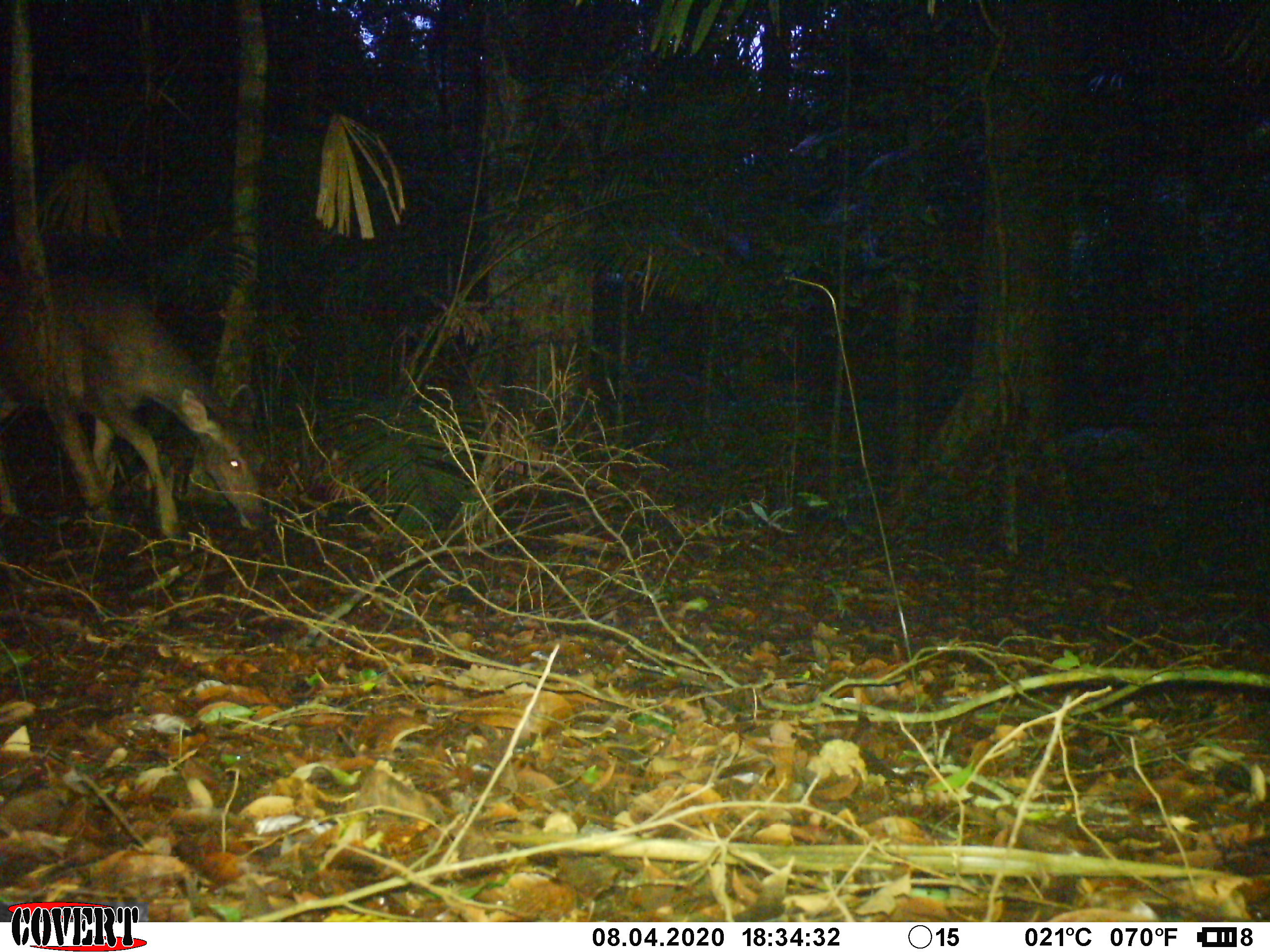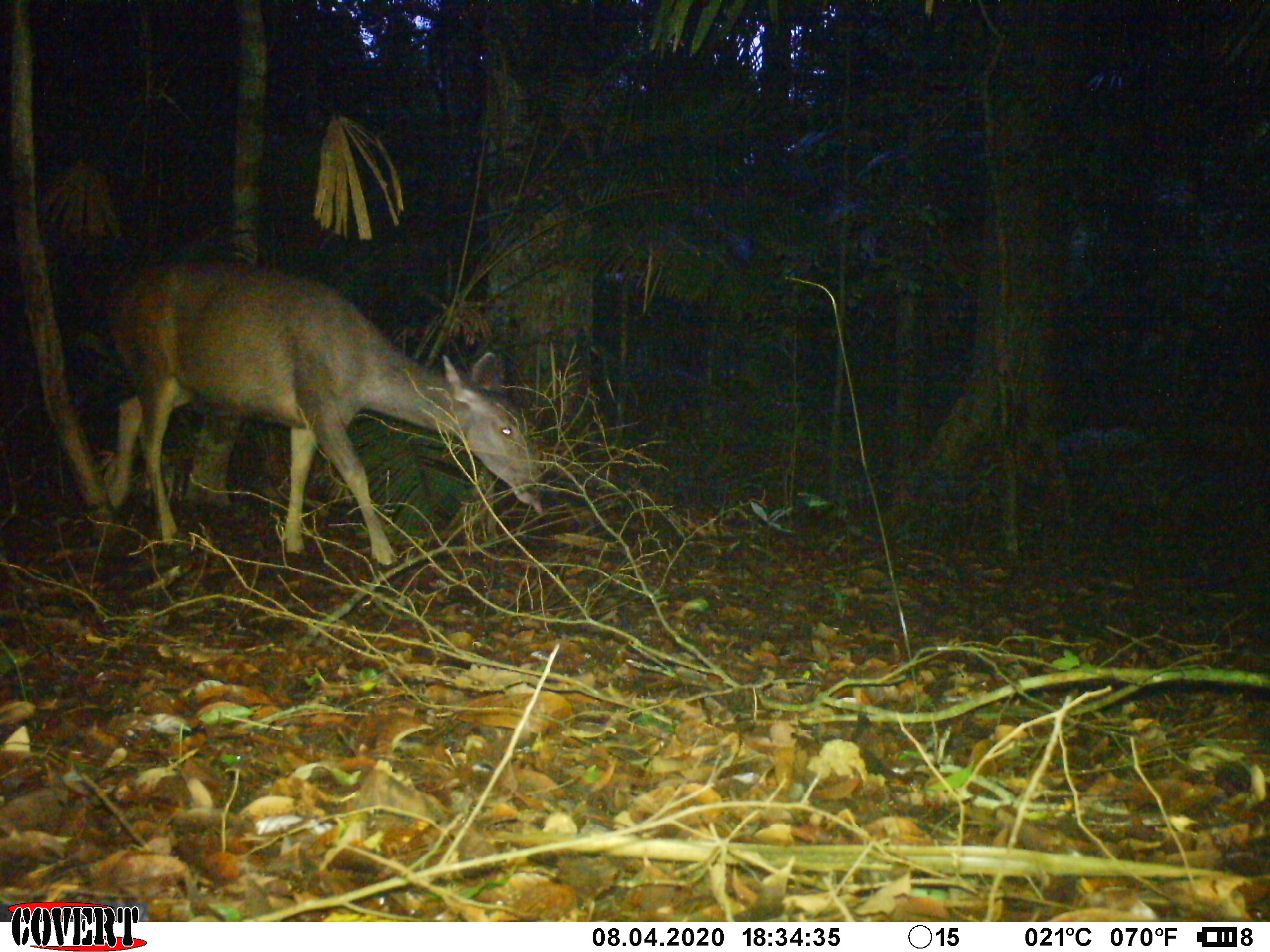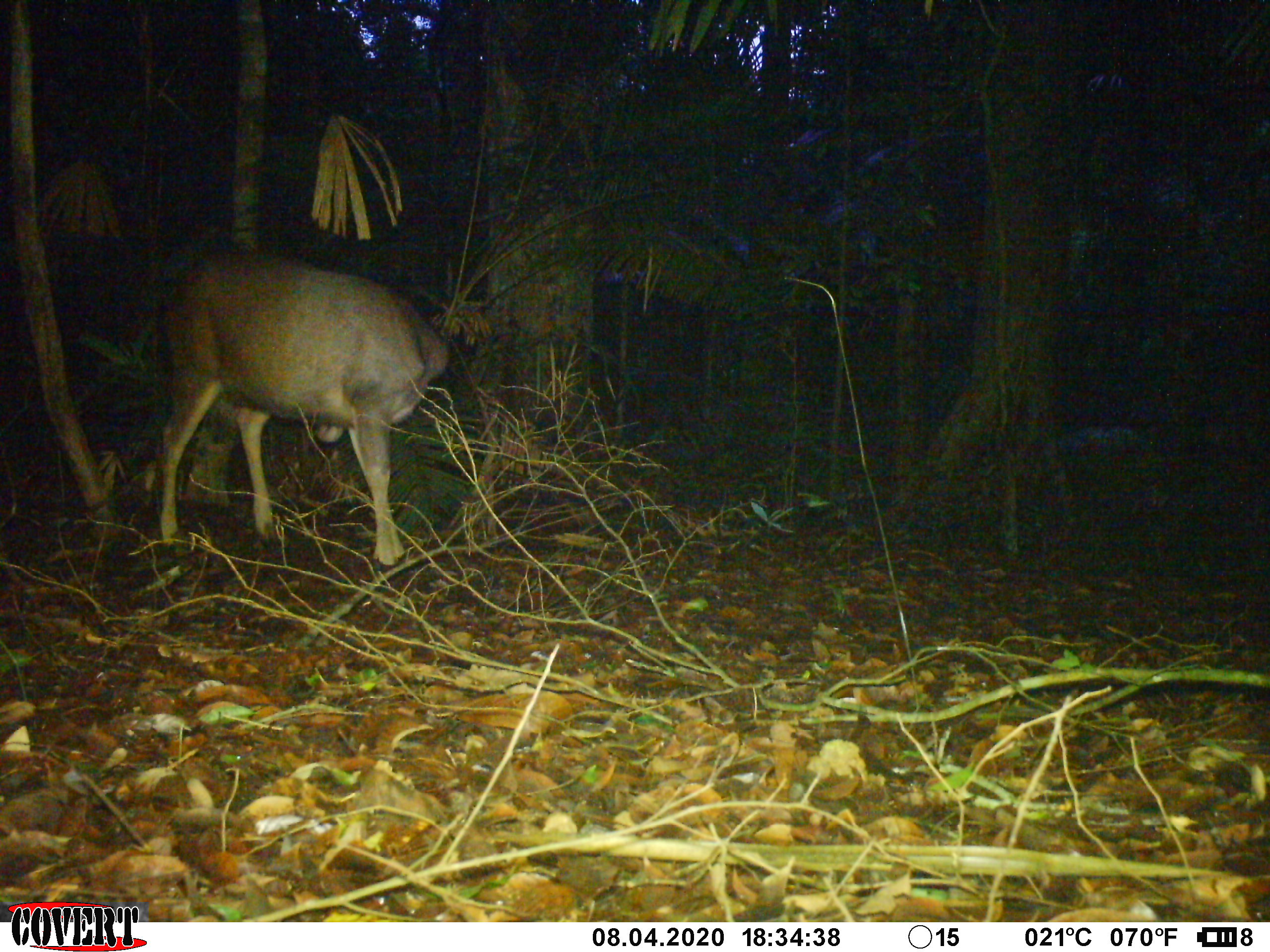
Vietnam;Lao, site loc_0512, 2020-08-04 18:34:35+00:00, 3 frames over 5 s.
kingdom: Animalia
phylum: Chordata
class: Mammalia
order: Artiodactyla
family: Cervidae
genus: Rusa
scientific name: Rusa unicolor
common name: sambar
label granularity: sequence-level